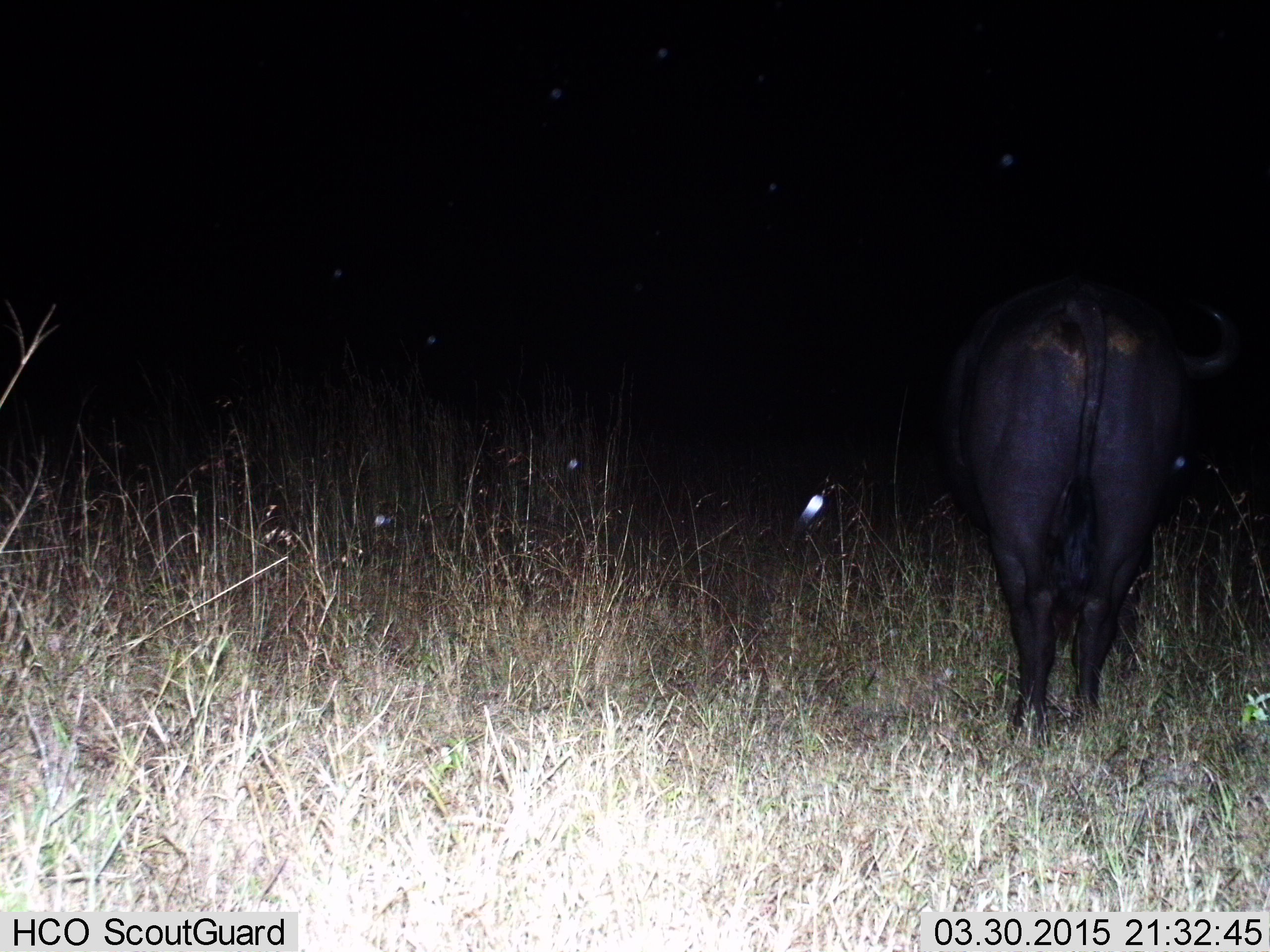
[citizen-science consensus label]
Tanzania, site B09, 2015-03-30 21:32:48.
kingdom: Animalia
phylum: Chordata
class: Mammalia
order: Artiodactyla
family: Bovidae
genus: Syncerus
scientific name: Syncerus caffer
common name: cape buffalo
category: buffalo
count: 1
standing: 80%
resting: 0%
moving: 10%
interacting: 0%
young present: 0%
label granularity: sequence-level